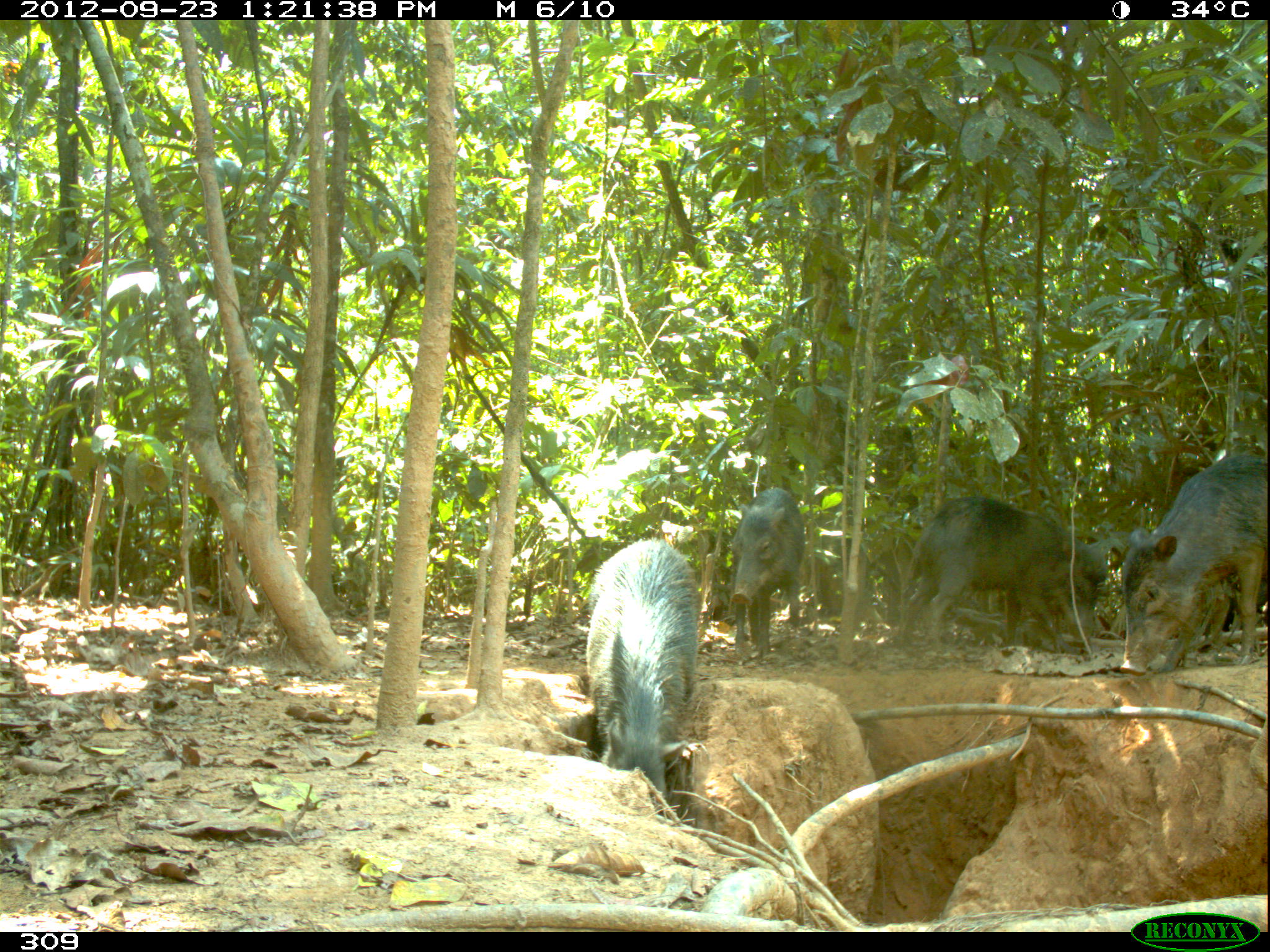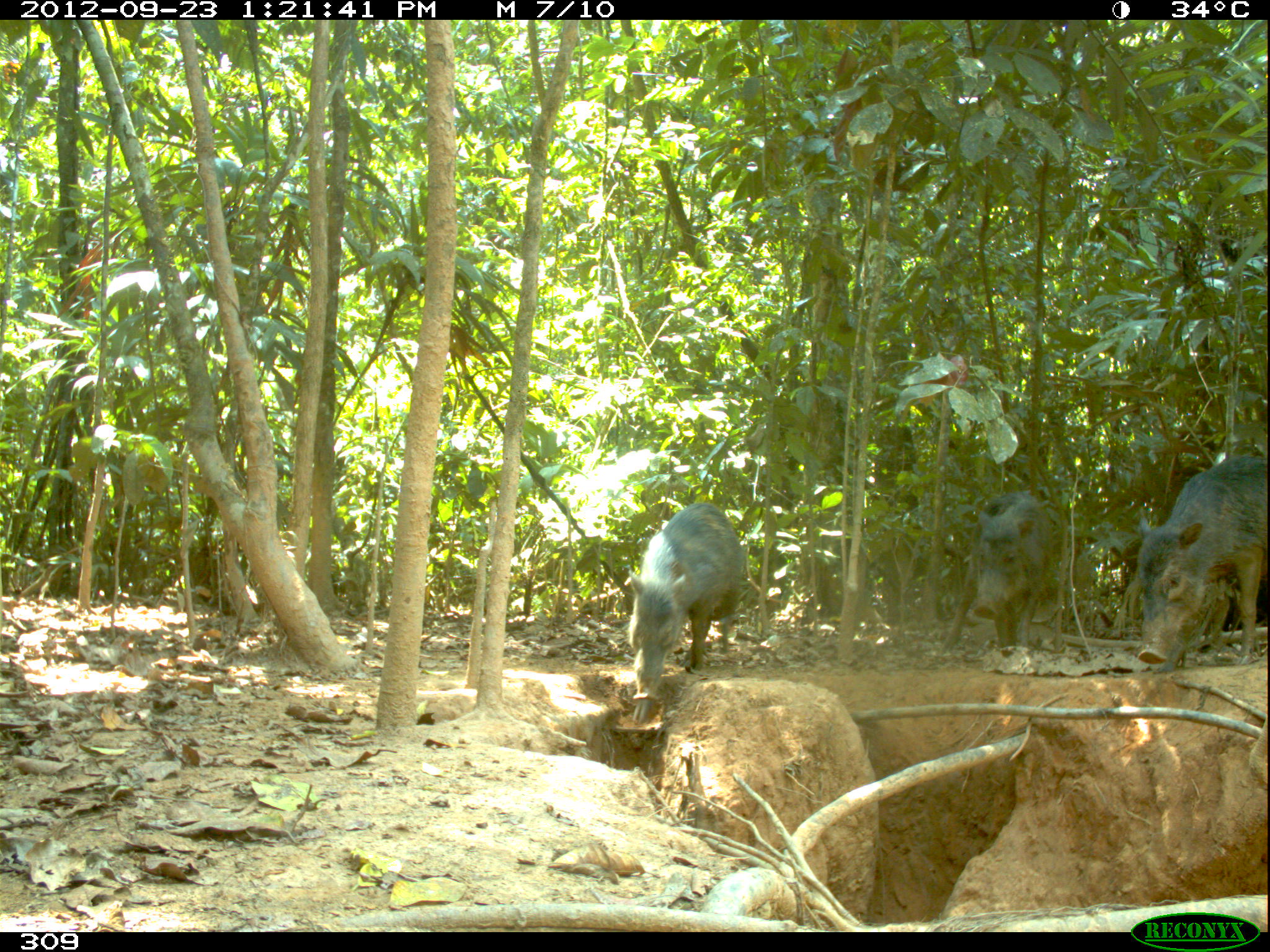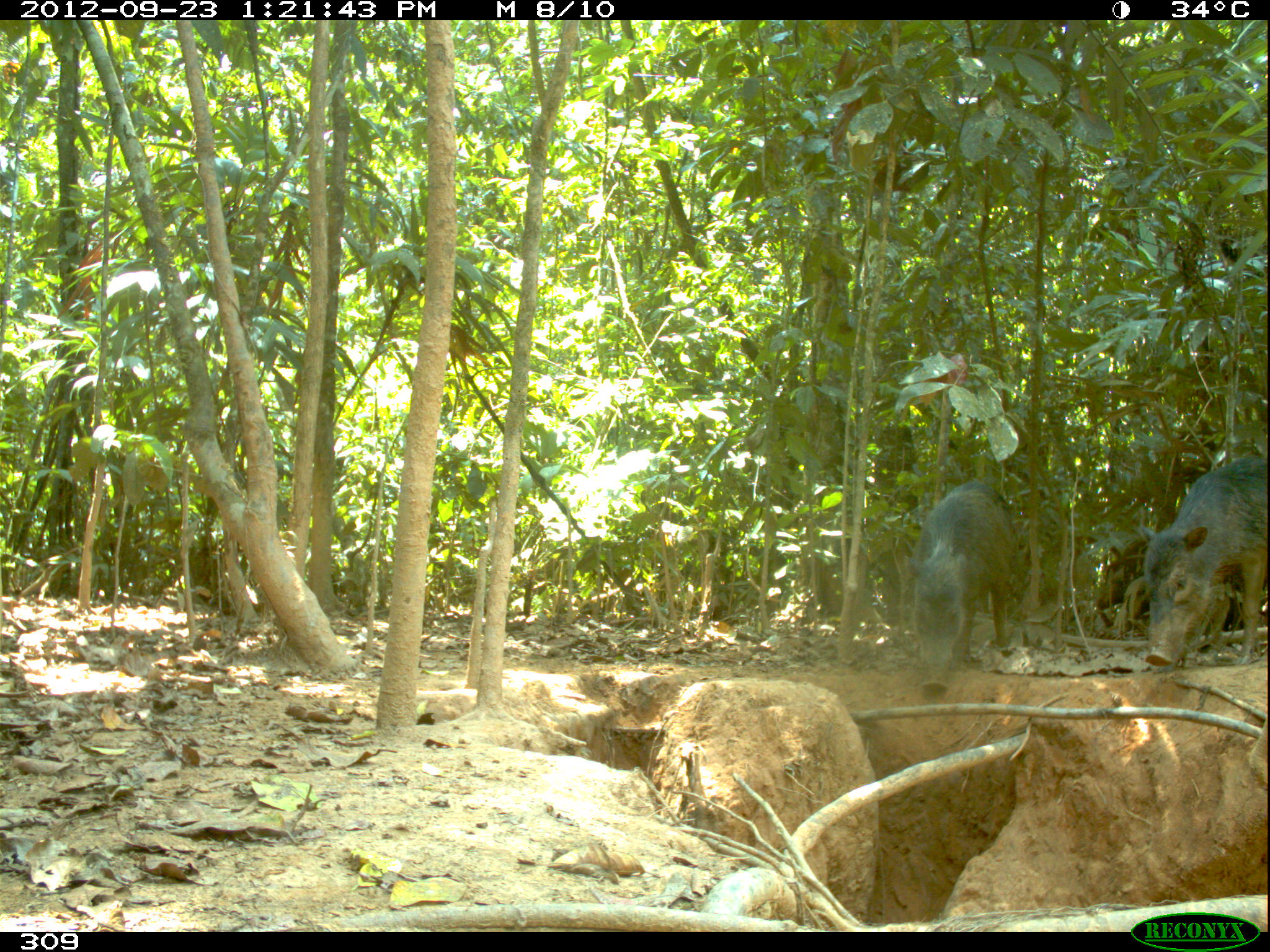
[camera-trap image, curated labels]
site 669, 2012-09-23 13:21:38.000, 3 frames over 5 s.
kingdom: Animalia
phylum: Chordata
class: Mammalia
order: Artiodactyla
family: Tayassuidae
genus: Tayassu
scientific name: Tayassu pecari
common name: white-lipped peccary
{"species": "Tayassu pecari (white-lipped peccary)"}